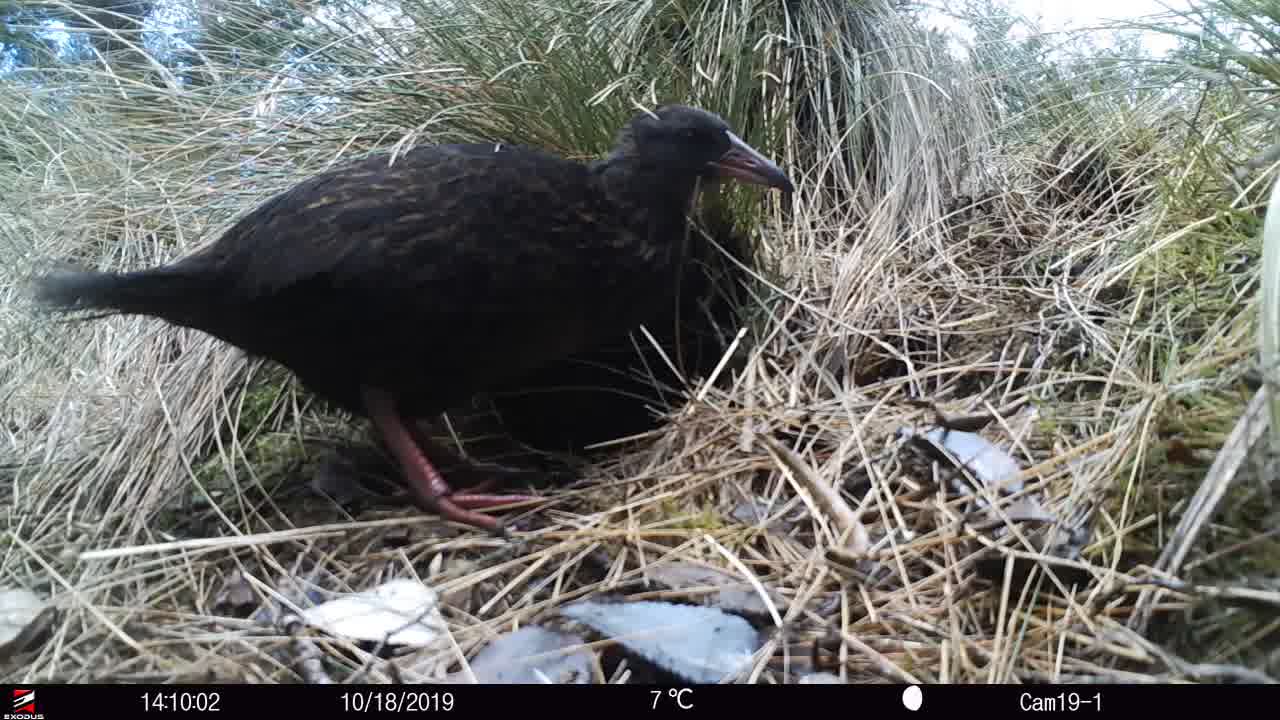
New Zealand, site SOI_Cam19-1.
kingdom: Animalia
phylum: Chordata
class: Aves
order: Gruiformes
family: Rallidae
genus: Gallirallus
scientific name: Gallirallus australis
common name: weka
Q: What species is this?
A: Weka (Gallirallus australis).